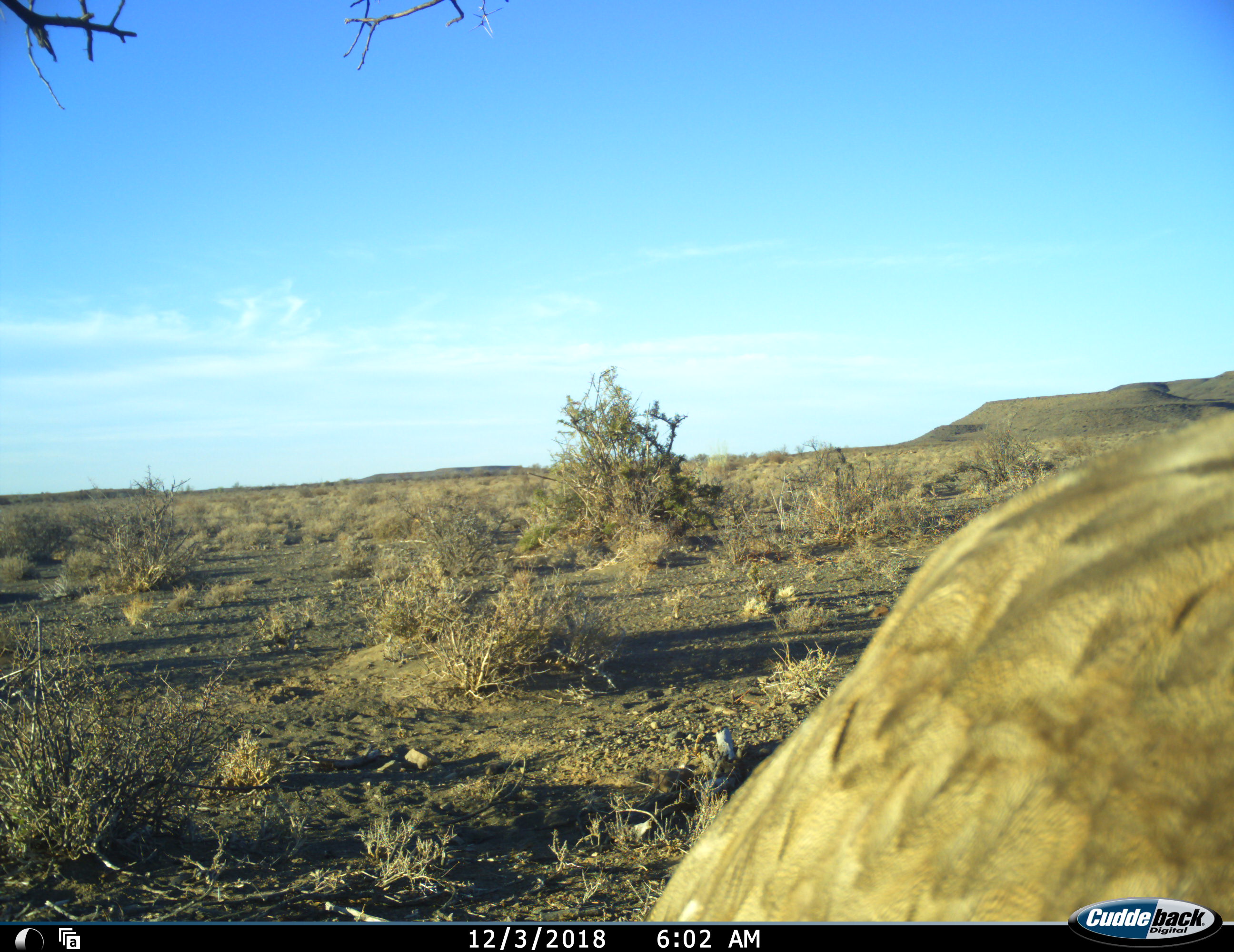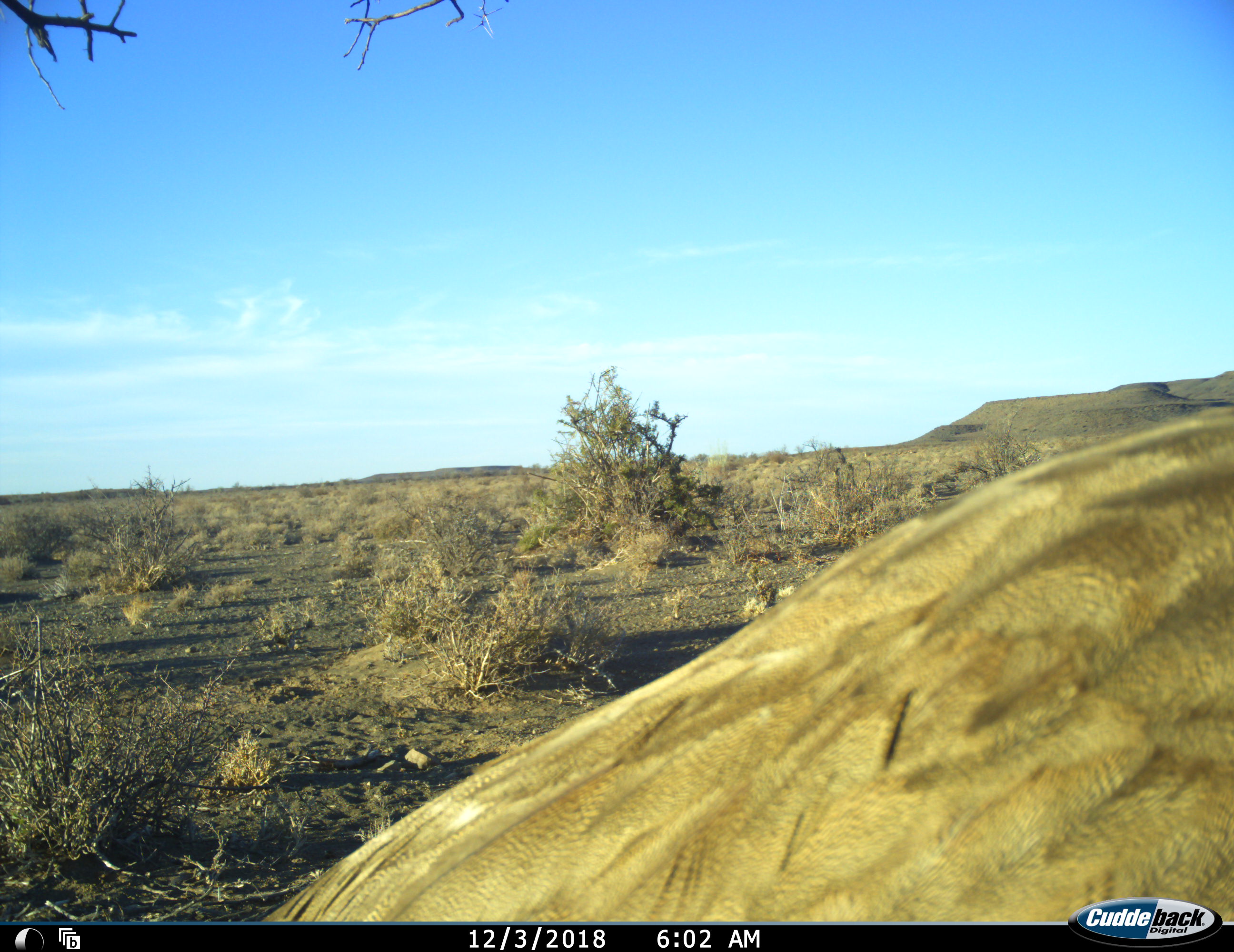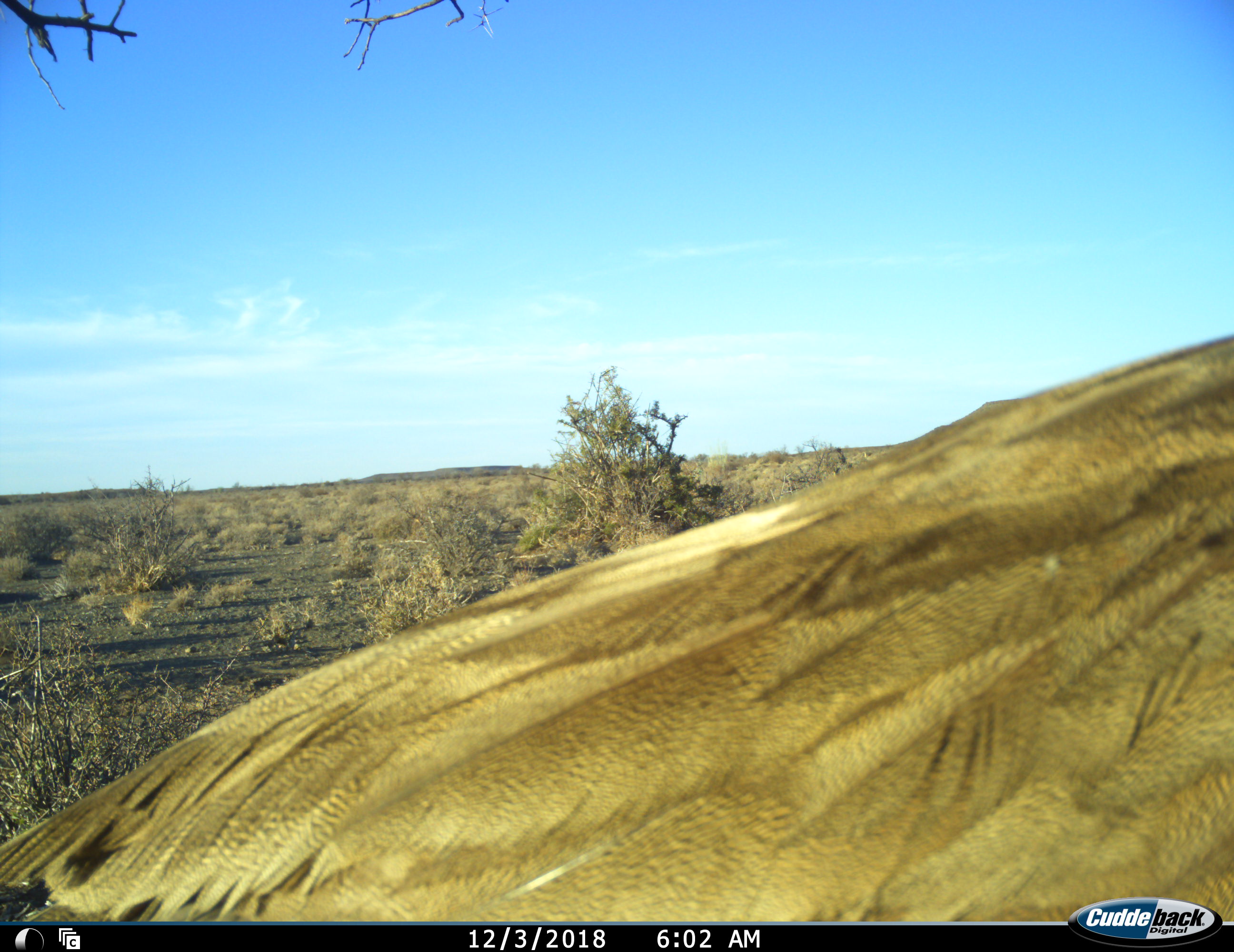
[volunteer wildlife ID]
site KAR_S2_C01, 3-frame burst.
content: unidentified animal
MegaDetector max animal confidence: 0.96